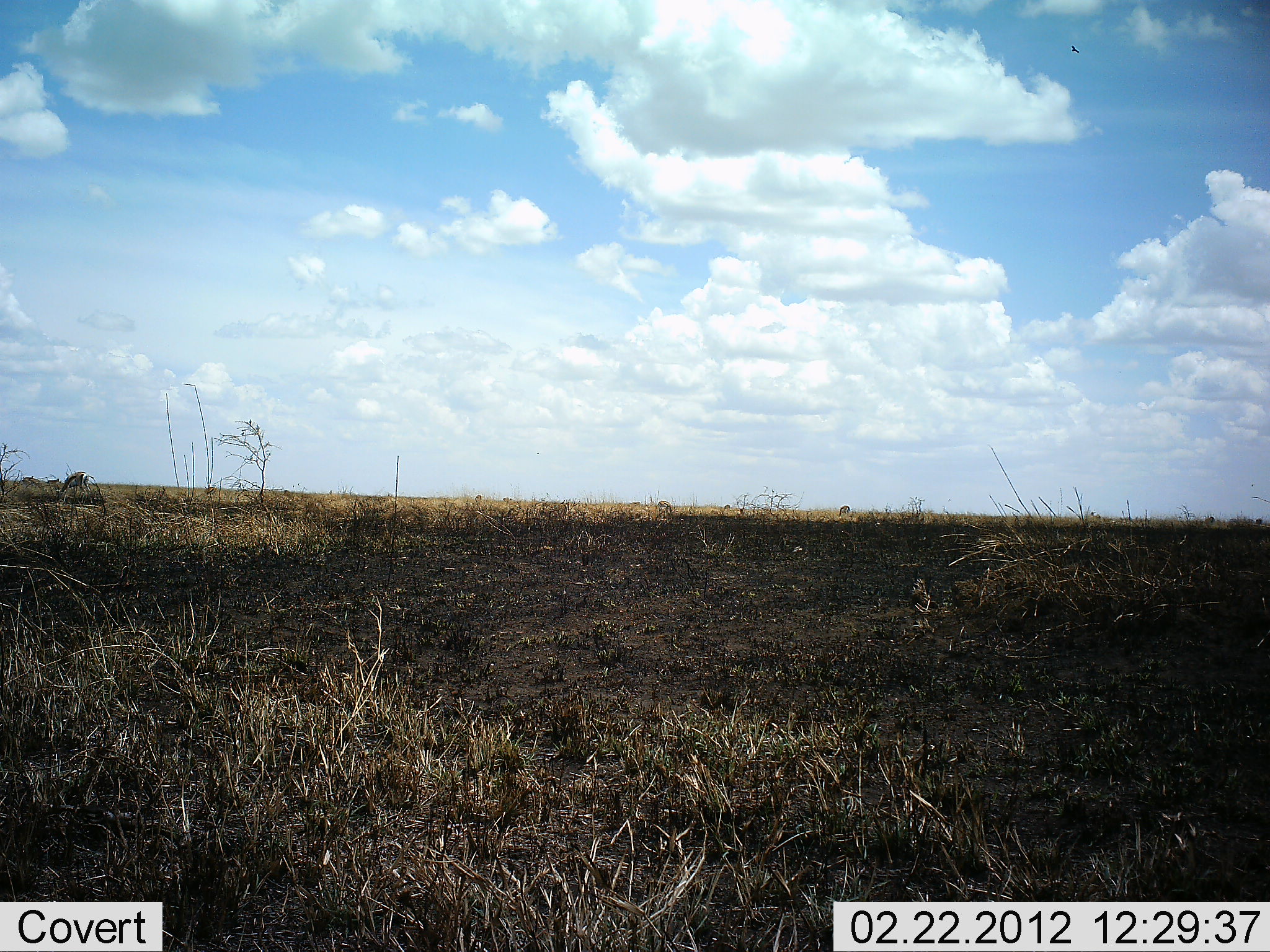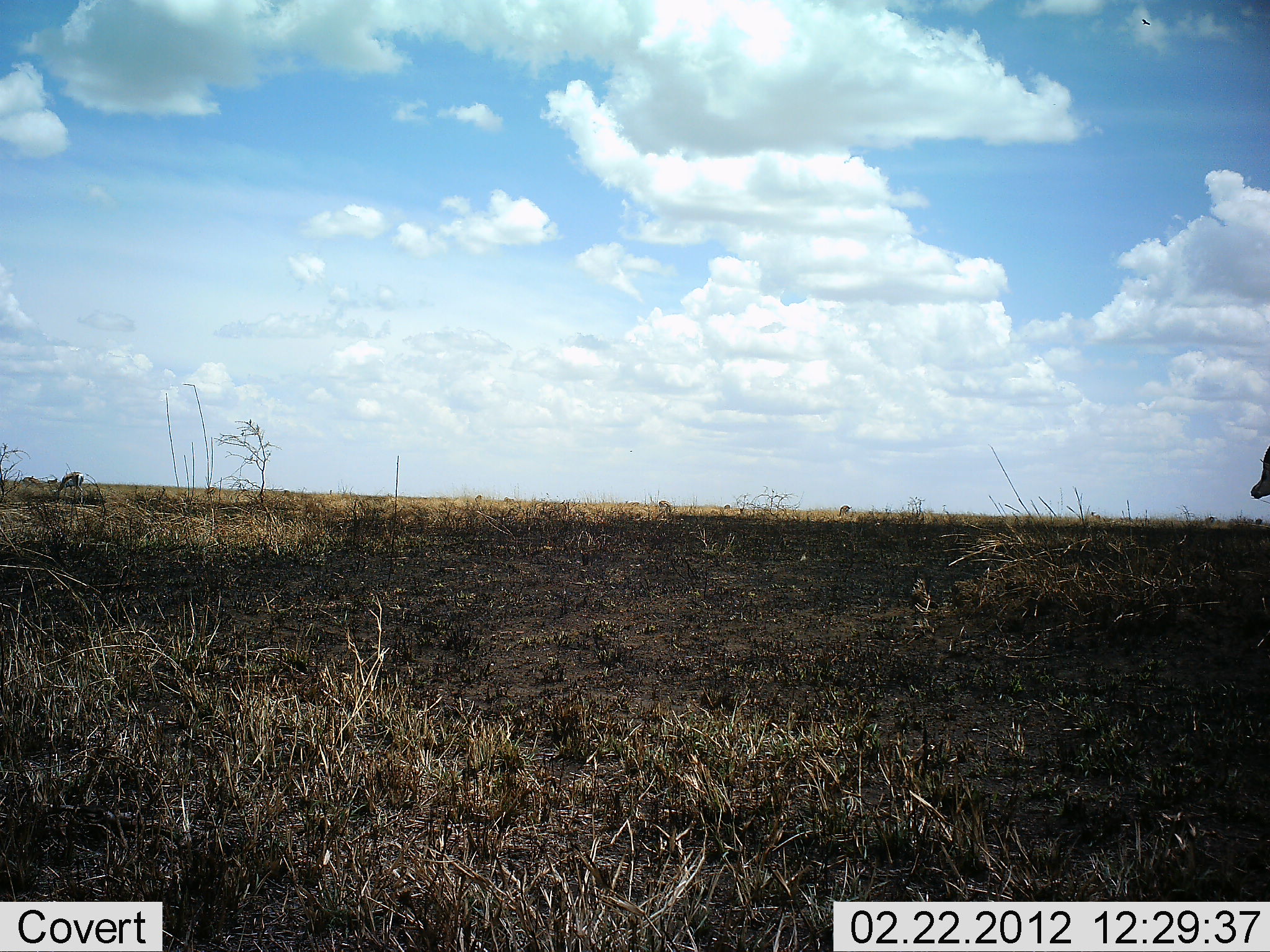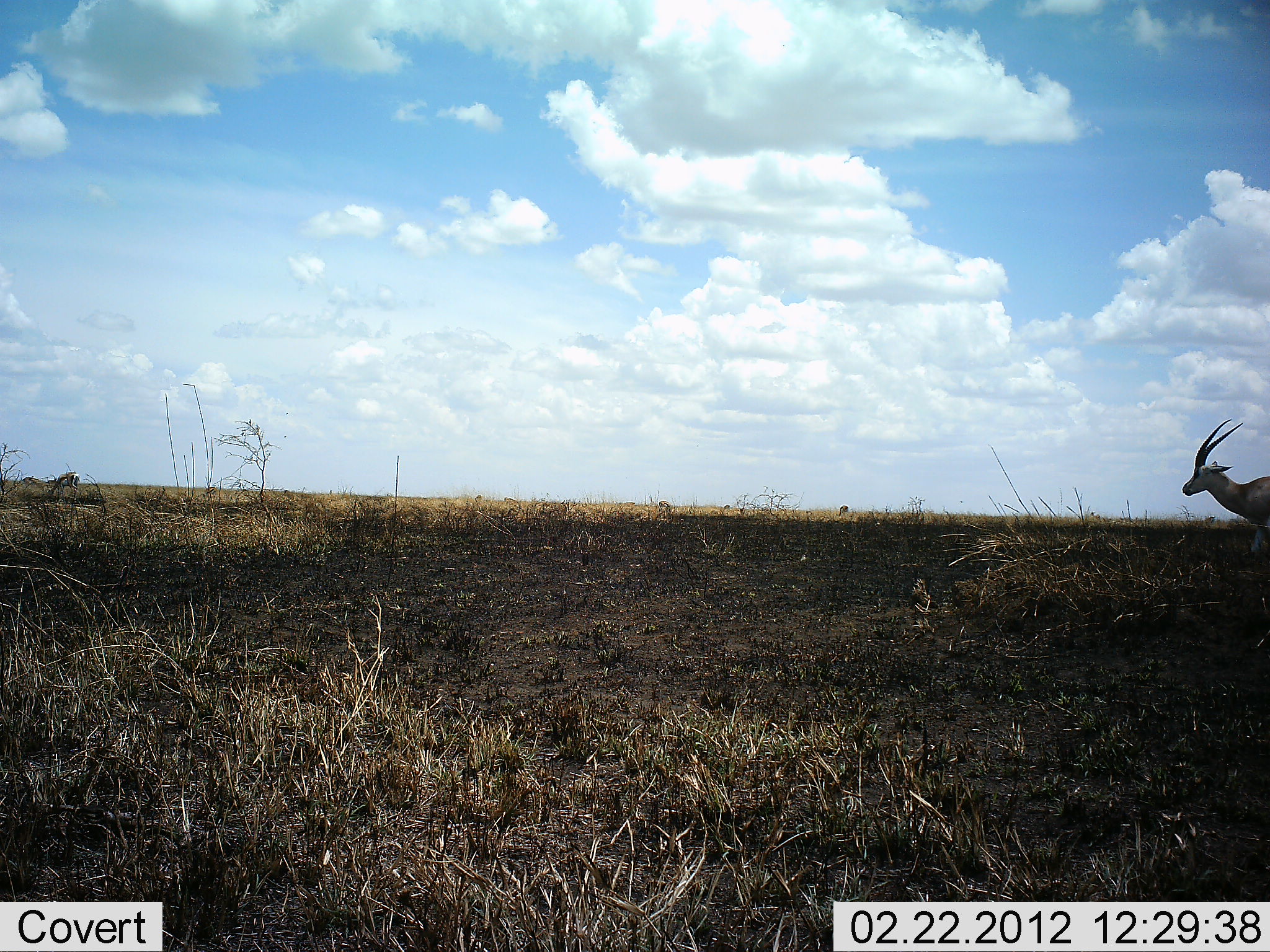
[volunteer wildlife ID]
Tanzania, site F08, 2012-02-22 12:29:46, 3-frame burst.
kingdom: Animalia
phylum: Chordata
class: Mammalia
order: Artiodactyla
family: Bovidae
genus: Nanger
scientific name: Nanger granti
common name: grant's gazelle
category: gazellegrants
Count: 1.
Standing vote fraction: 0%.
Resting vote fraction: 0%.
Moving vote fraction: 100%.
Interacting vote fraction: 0%.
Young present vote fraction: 0%.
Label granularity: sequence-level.